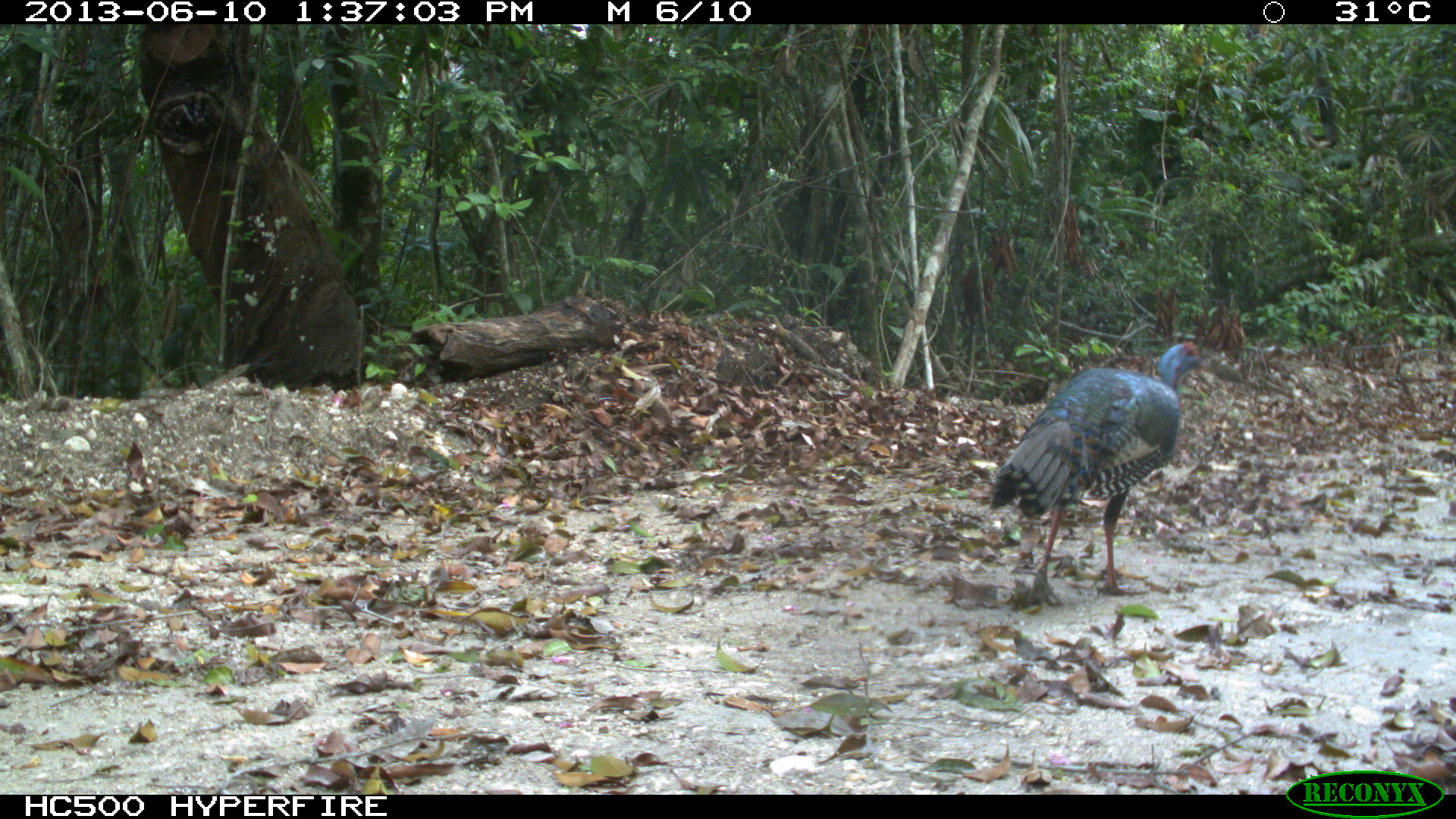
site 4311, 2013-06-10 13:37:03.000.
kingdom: Animalia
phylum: Chordata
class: Aves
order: Galliformes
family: Phasianidae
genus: Meleagris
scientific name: Meleagris ocellata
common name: ocellated turkey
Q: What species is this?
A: Meleagris ocellata (ocellated turkey).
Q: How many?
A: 1.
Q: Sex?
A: Male.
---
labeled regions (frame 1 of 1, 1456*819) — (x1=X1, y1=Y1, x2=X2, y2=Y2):
meleagris ocellata: (x1=987, y1=339, x2=1206, y2=605)